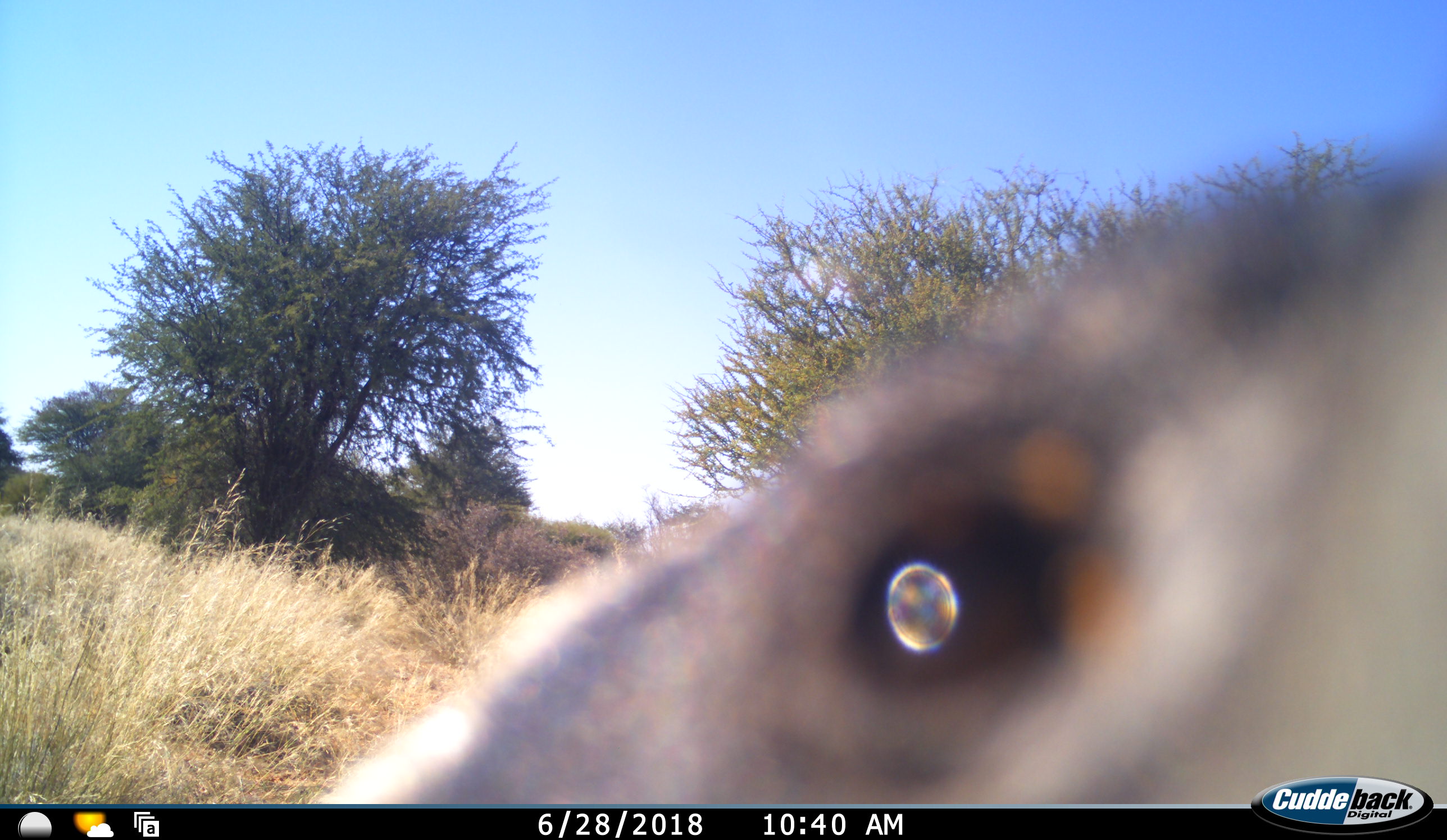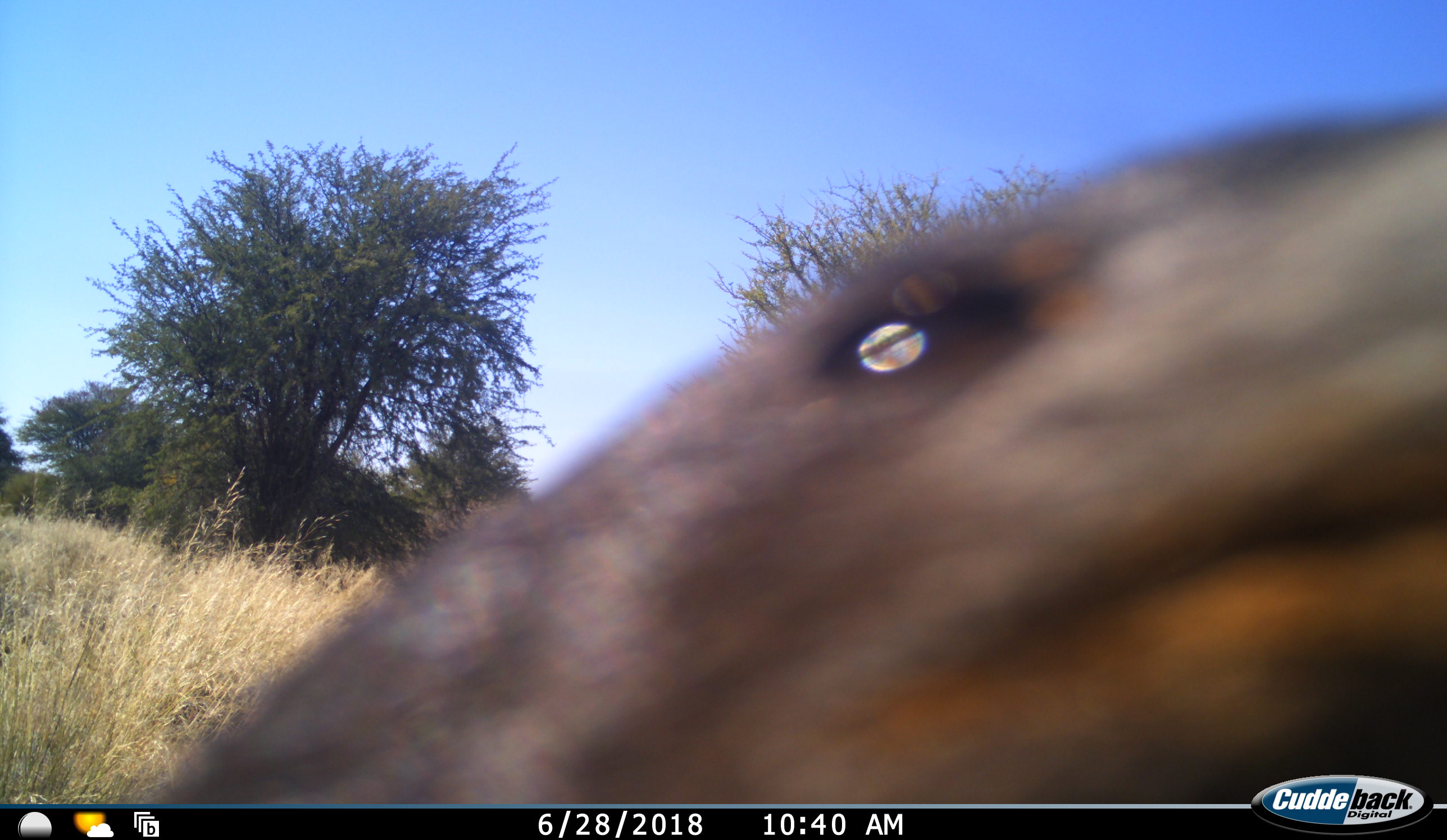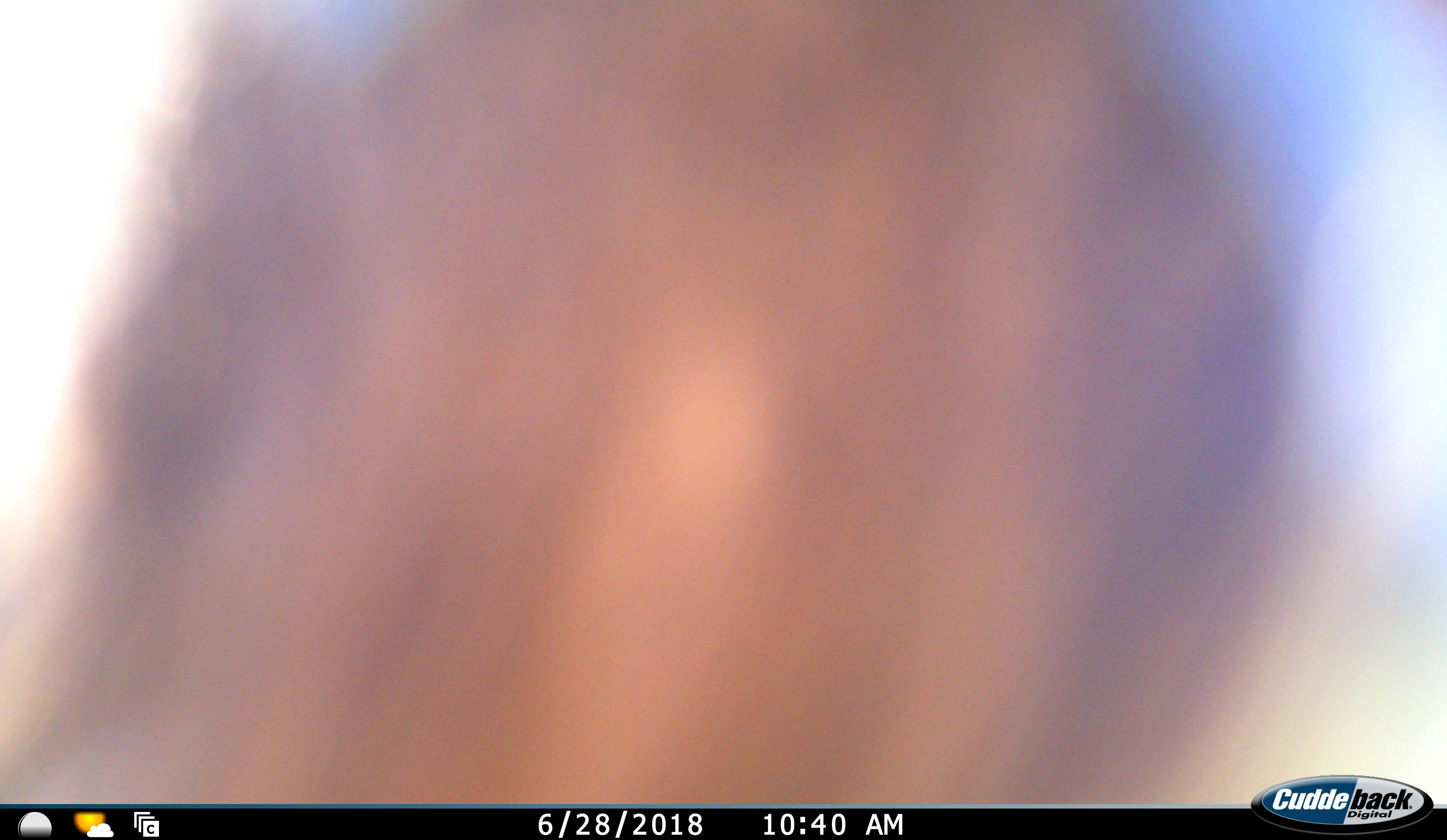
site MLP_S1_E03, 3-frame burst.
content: unidentified animal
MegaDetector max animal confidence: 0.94